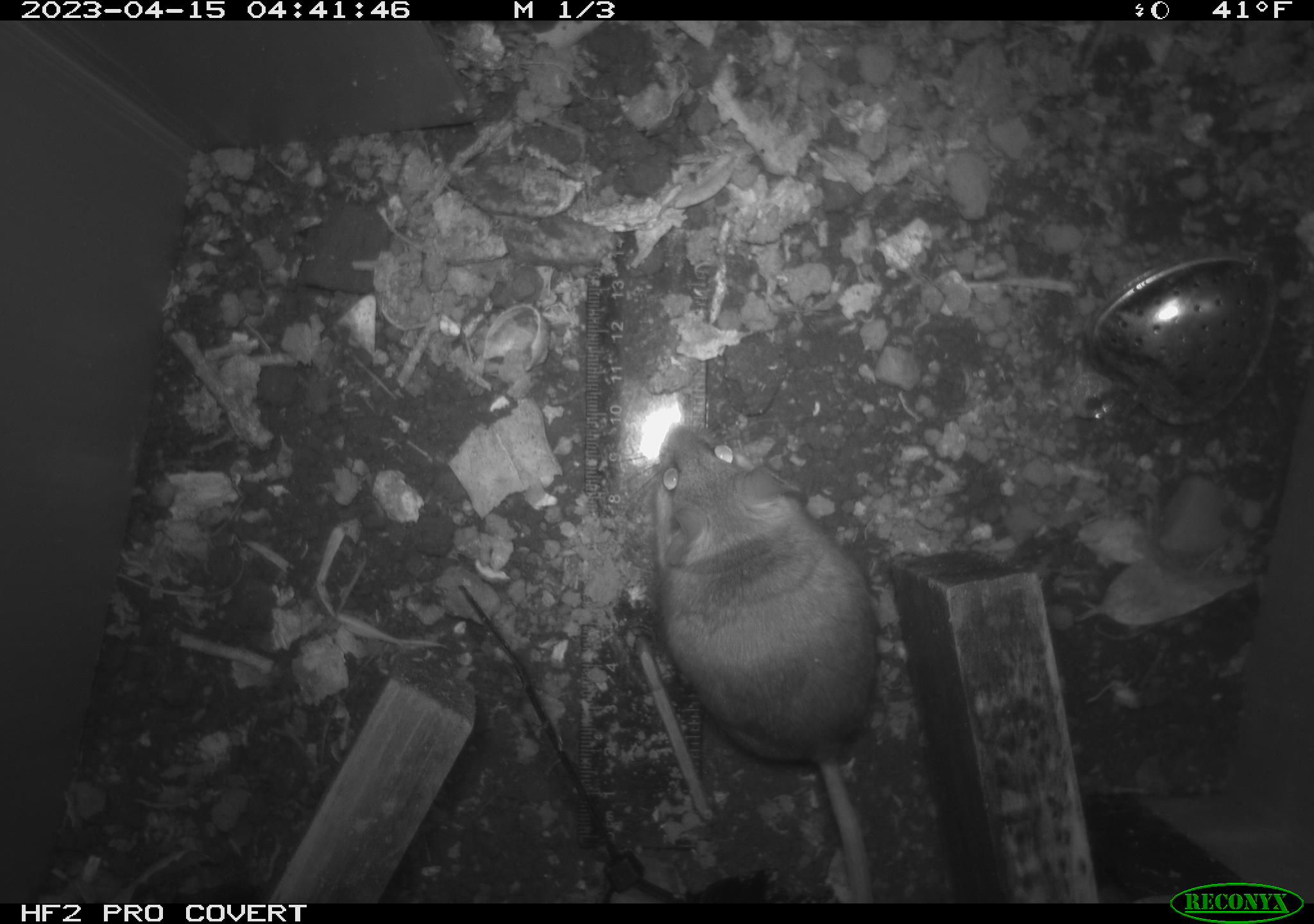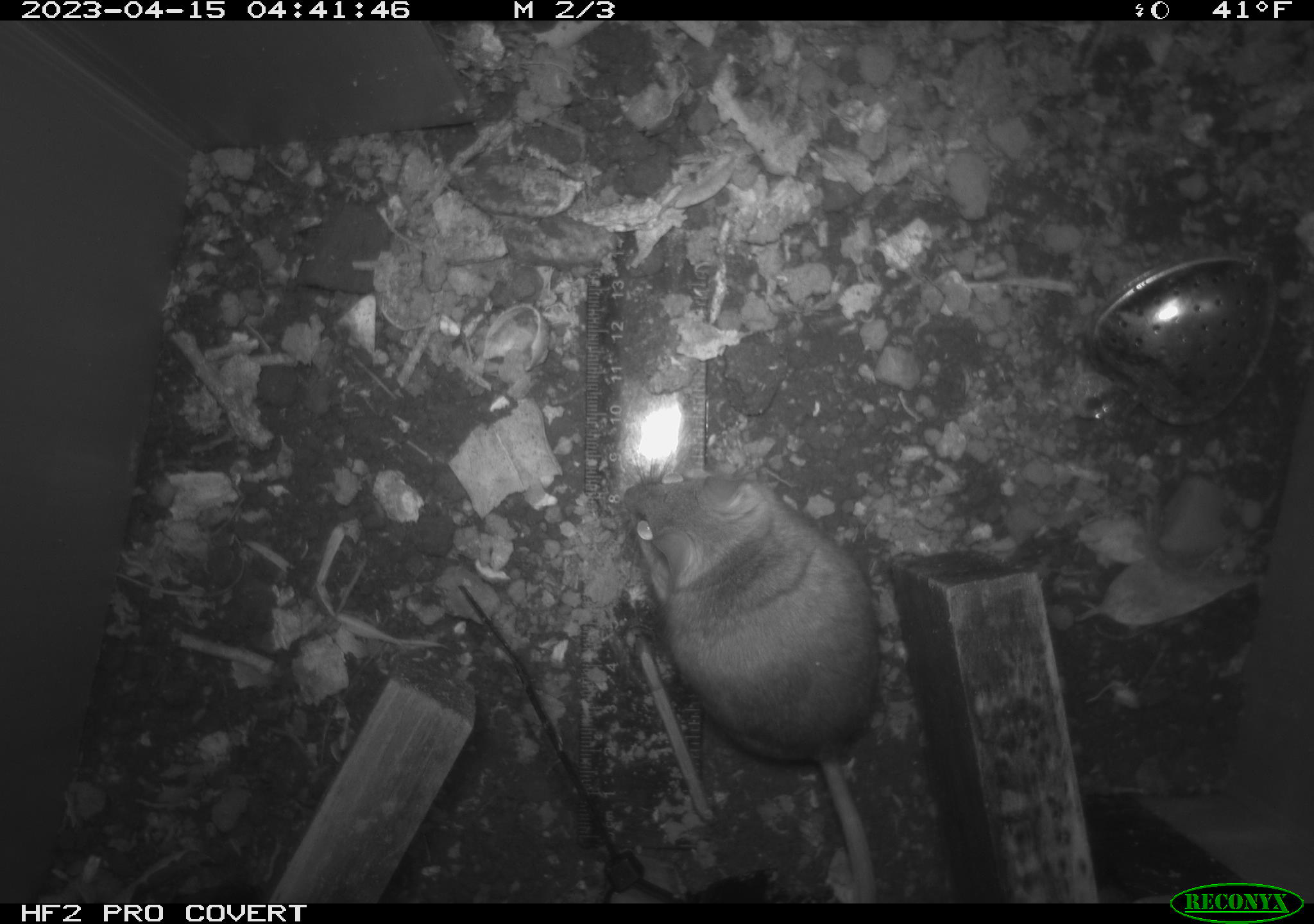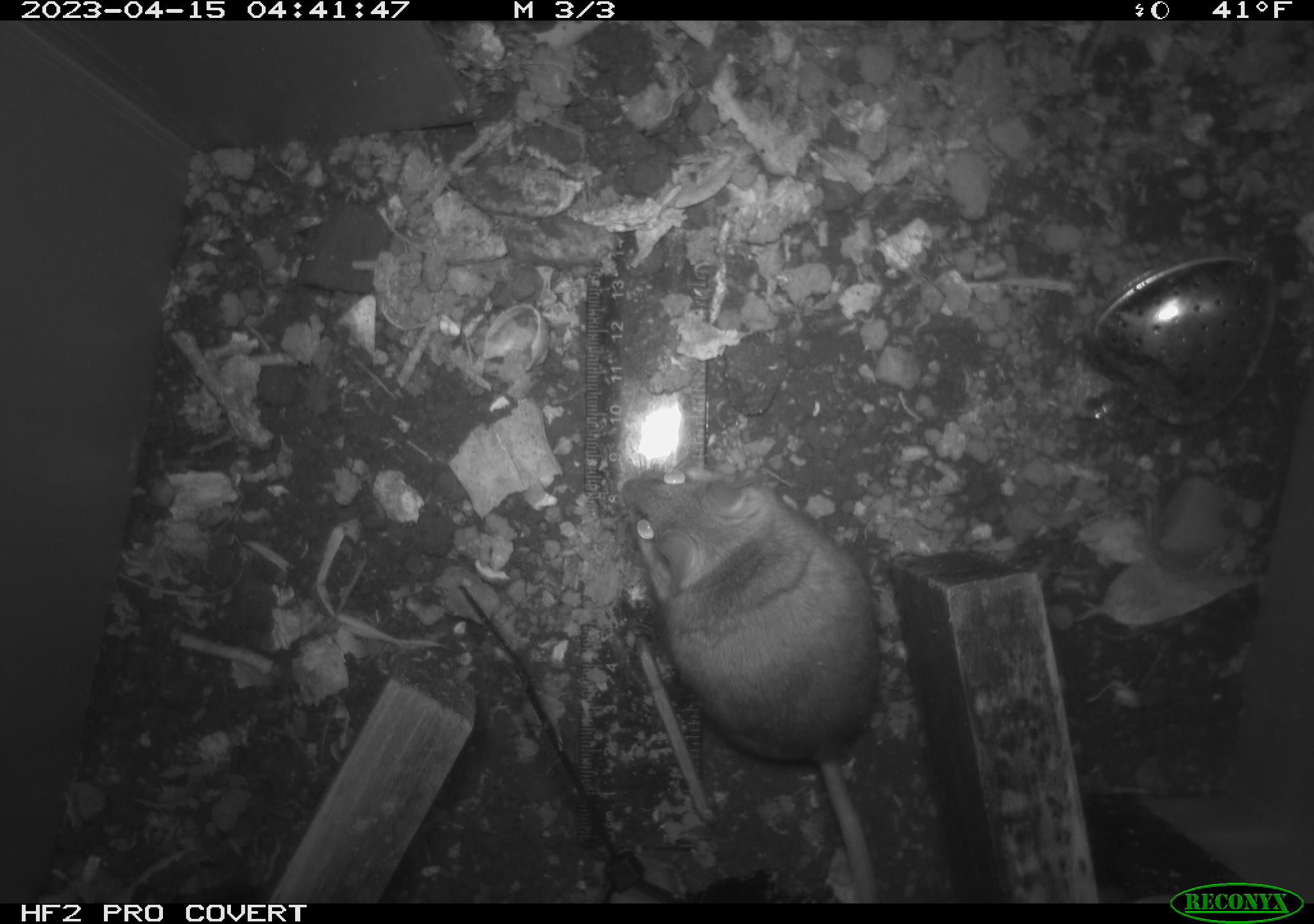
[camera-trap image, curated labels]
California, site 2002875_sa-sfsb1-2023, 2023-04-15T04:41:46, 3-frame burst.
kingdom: Animalia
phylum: Chordata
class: Mammalia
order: Rodentia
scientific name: Rodentia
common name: mouse species